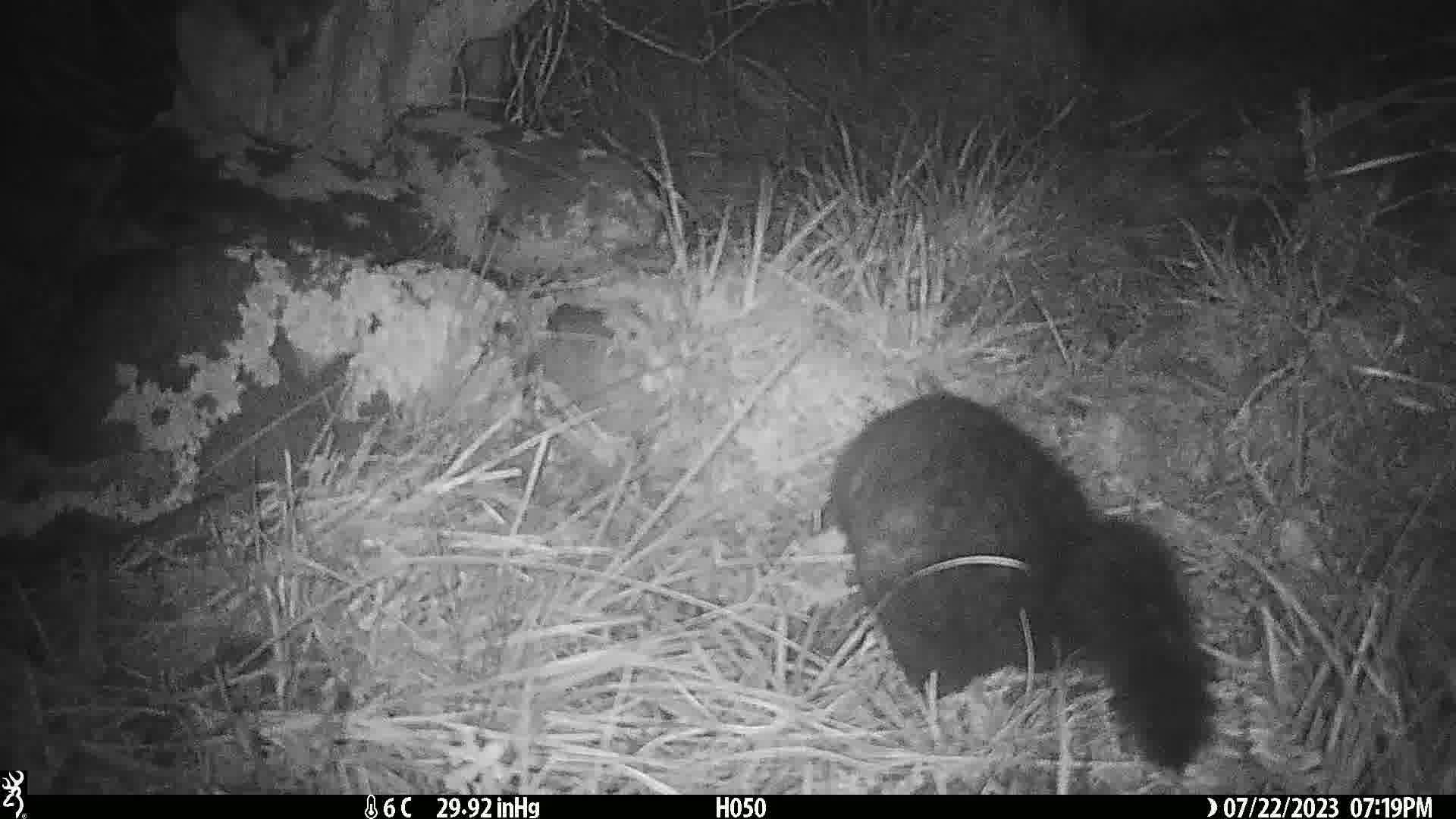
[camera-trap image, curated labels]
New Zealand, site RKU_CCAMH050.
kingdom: Animalia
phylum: Chordata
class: Mammalia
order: Diprotodontia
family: Phalangeridae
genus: Trichosurus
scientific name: Trichosurus vulpecula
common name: common brushtail possum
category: possum